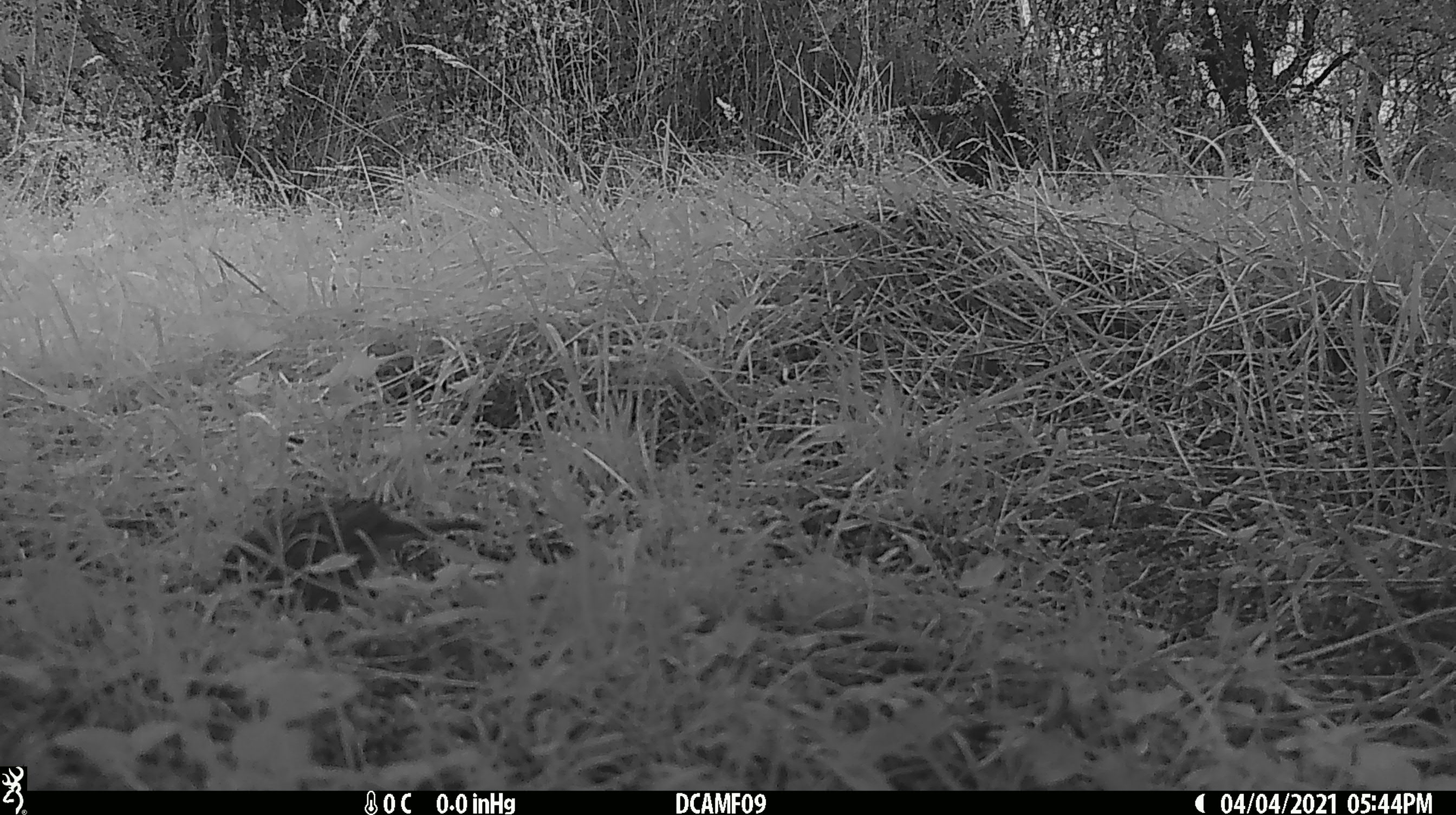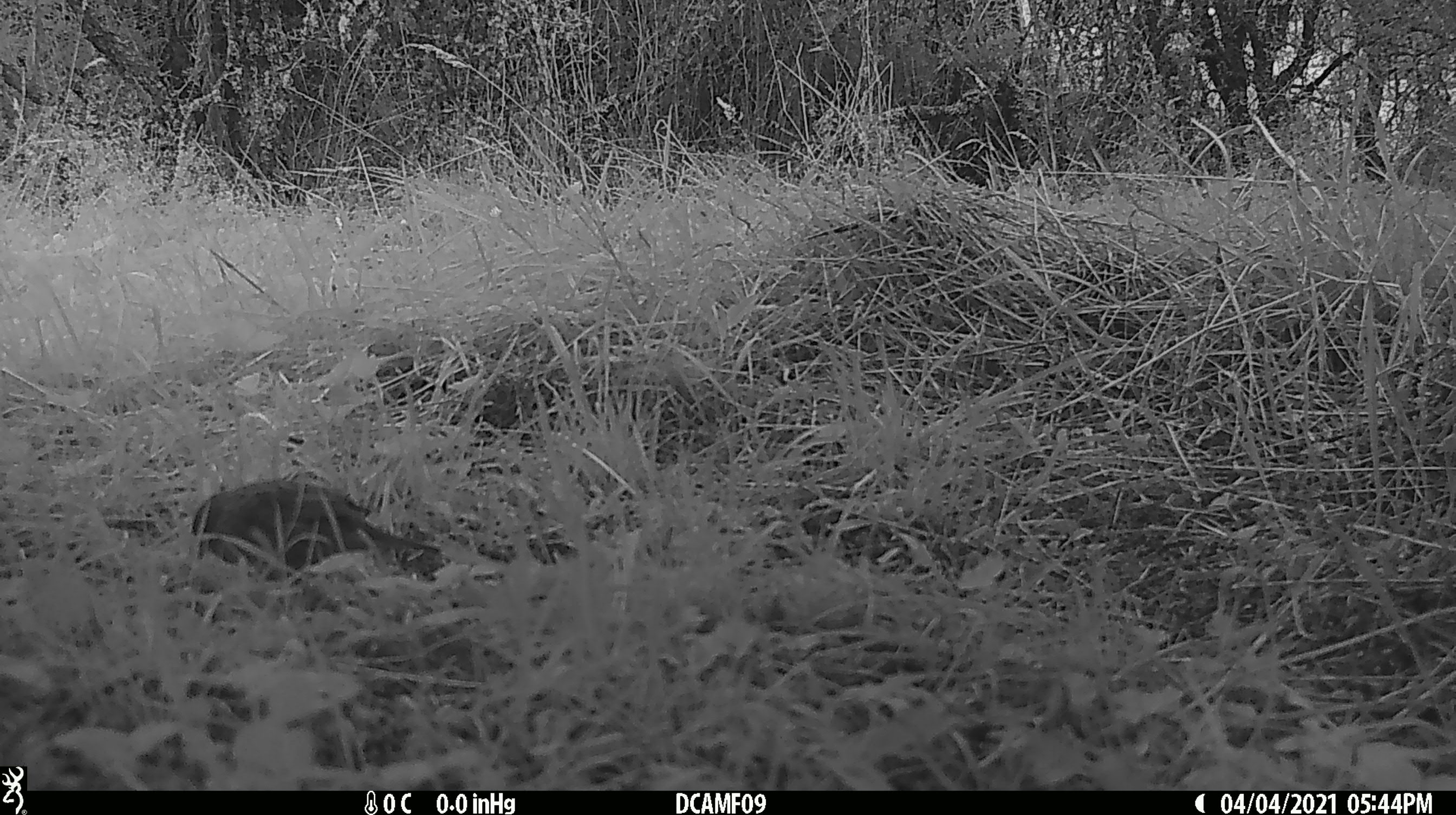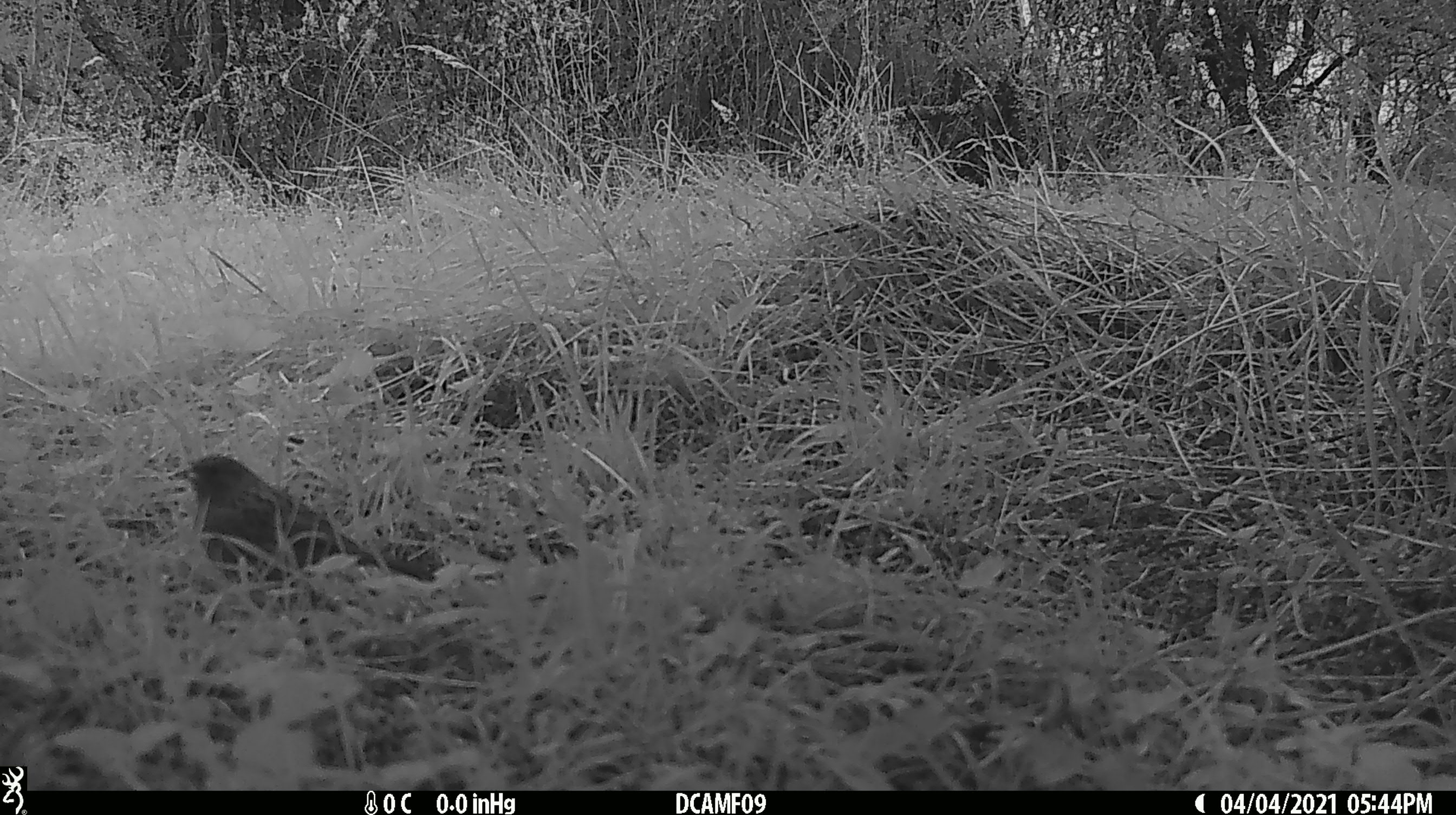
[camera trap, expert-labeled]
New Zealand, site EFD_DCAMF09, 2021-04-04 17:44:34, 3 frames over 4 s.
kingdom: Animalia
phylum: Chordata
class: Aves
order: Passeriformes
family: Prunellidae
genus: Prunella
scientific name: Prunella modularis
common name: dunnock